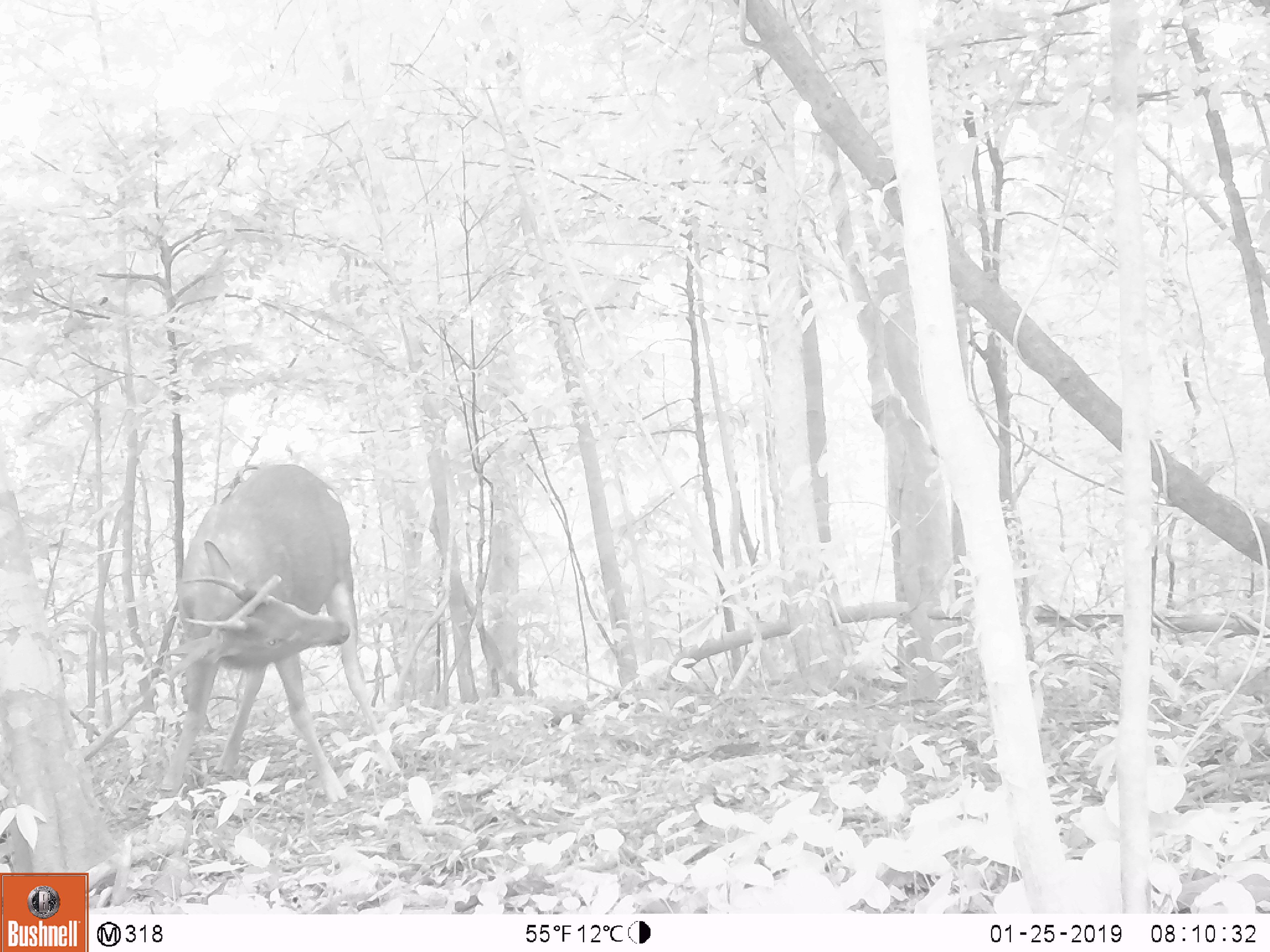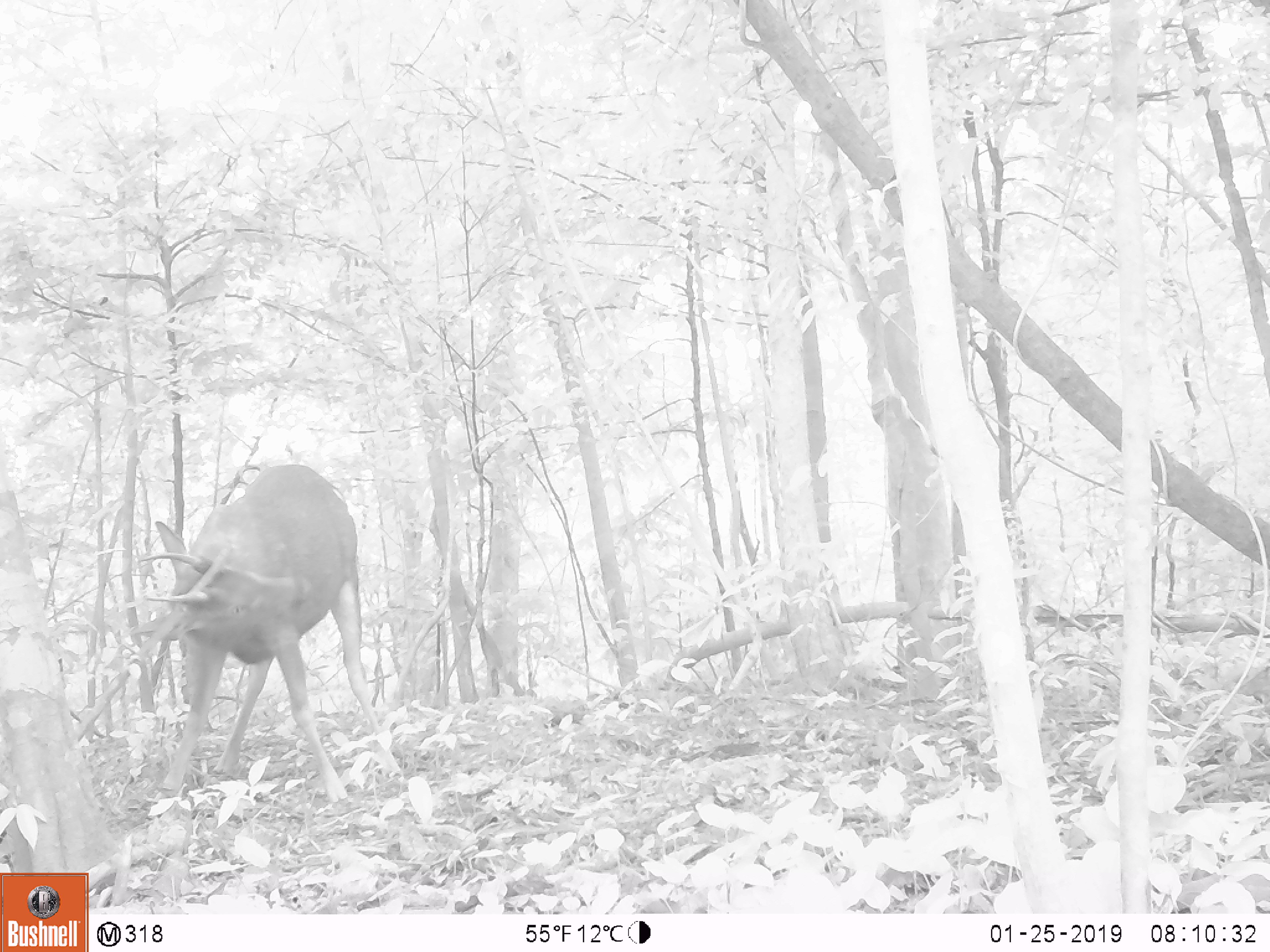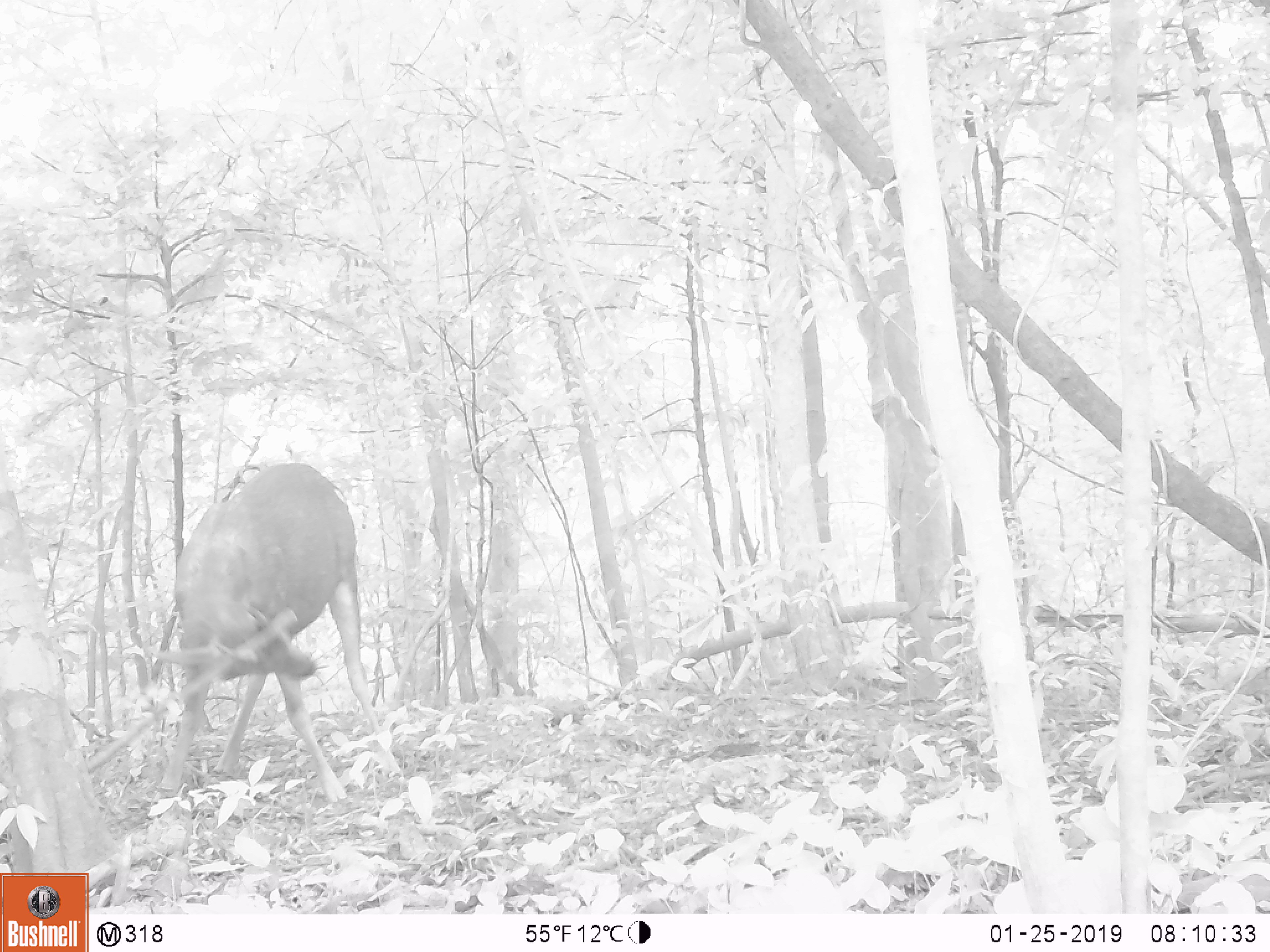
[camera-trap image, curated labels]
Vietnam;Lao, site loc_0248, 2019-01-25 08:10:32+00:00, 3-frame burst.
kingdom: Animalia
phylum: Chordata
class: Mammalia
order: Artiodactyla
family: Cervidae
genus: Rusa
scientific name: Rusa unicolor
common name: sambar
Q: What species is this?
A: Sambar (Rusa unicolor).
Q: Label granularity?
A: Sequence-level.